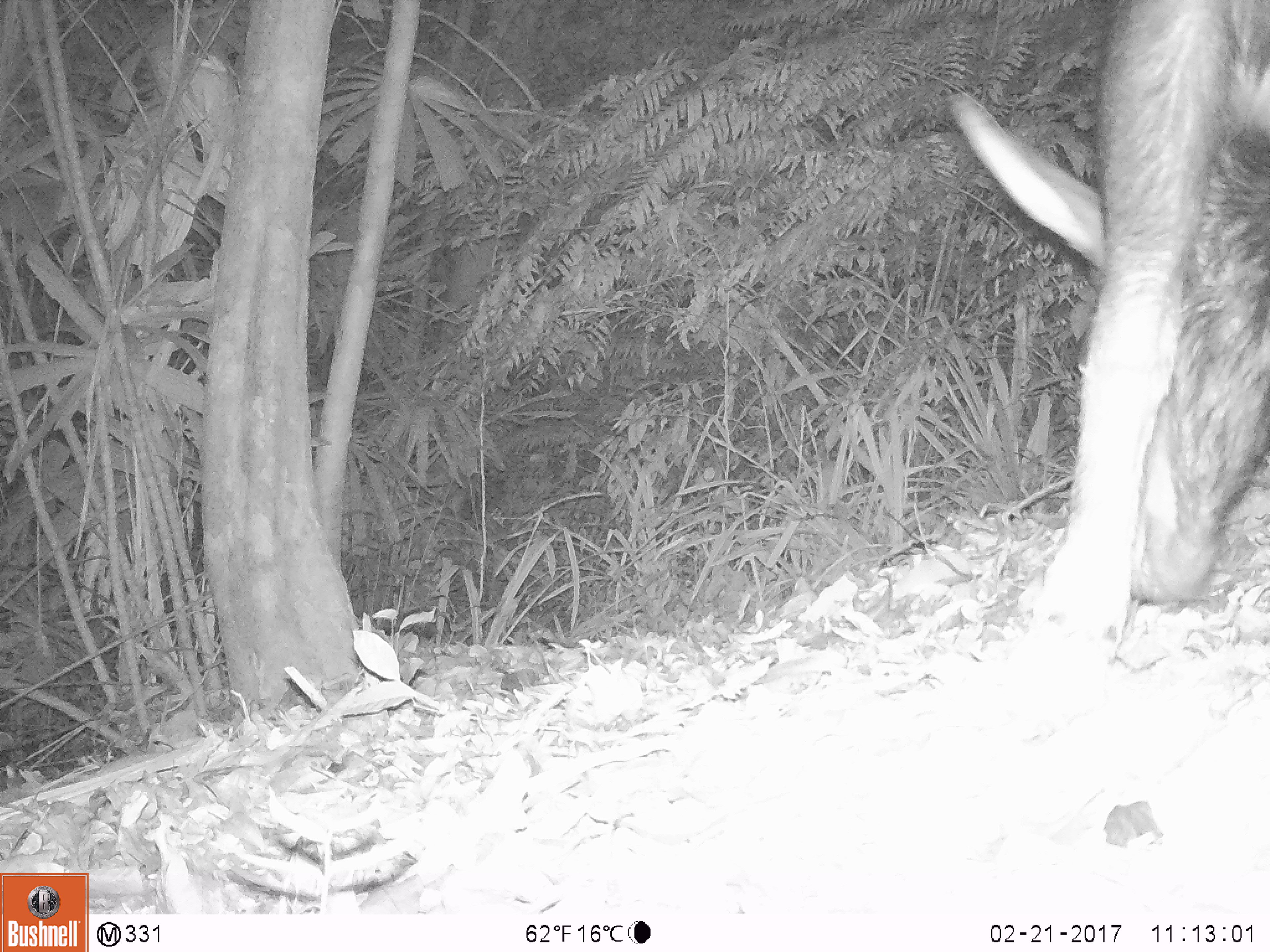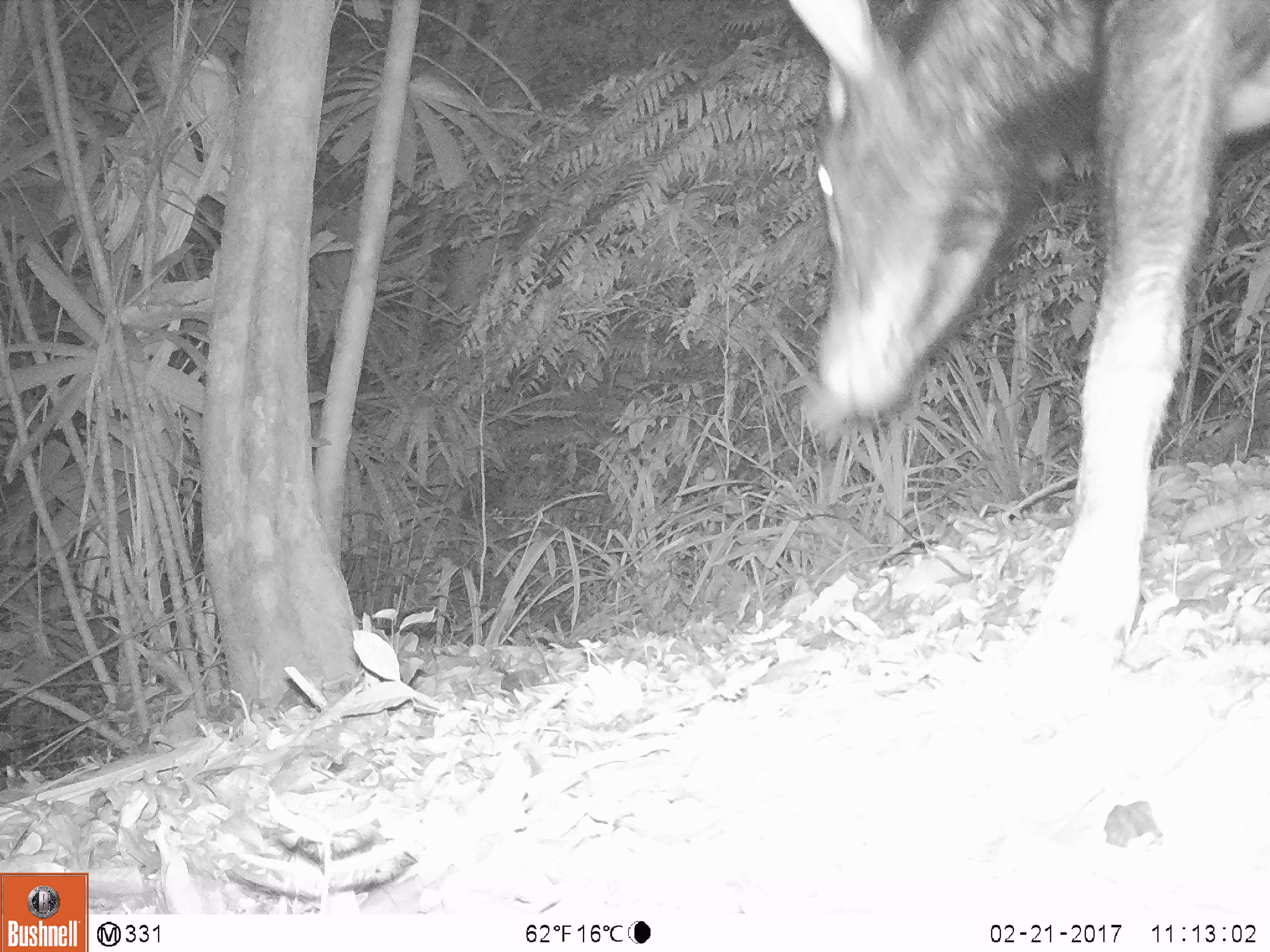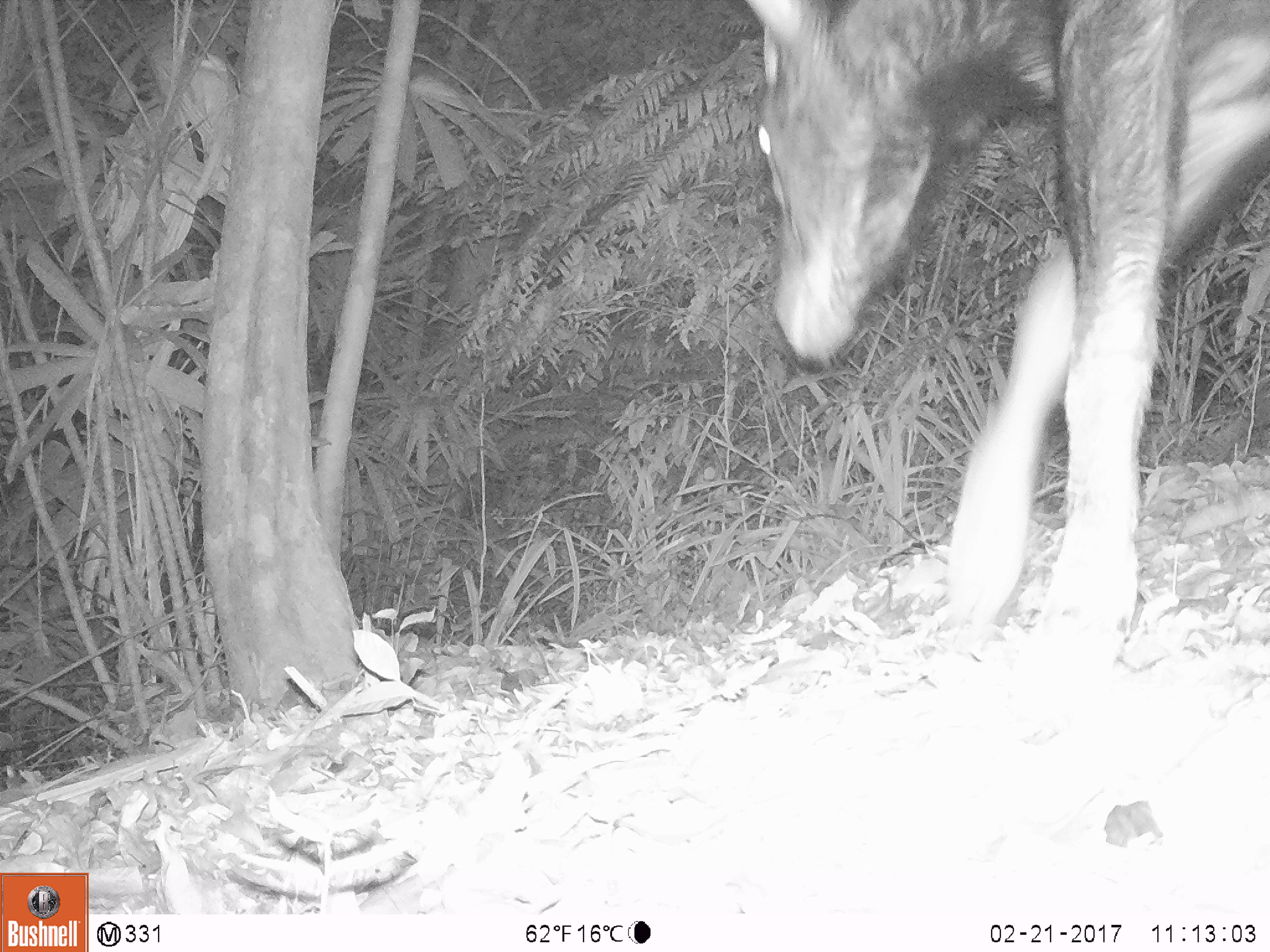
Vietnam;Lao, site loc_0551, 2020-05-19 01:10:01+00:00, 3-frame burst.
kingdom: Animalia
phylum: Chordata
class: Mammalia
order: Artiodactyla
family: Bovidae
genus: Capricornis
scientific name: Capricornis sumatraensis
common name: chinese serow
Chinese serow (Capricornis sumatraensis). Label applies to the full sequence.